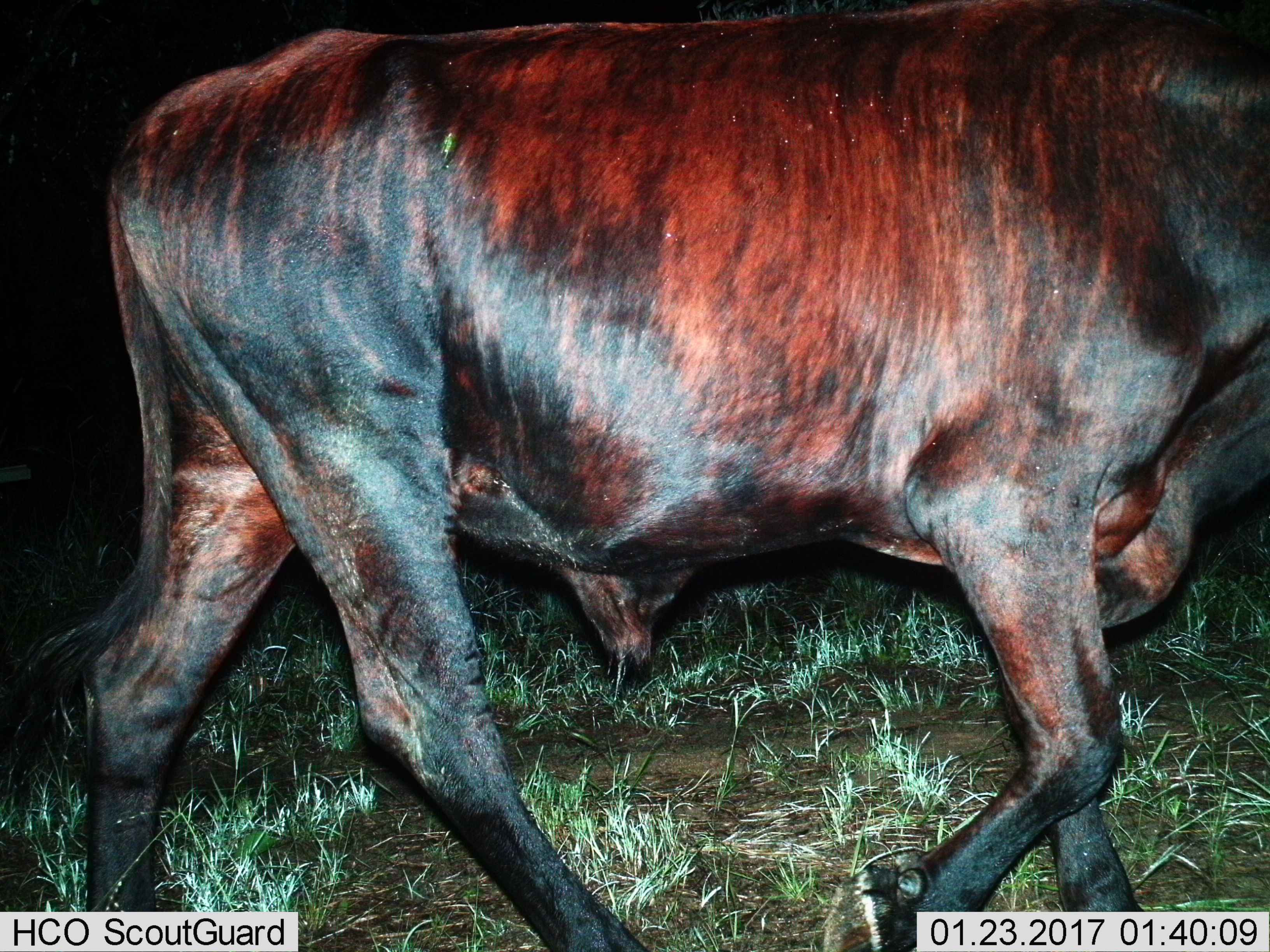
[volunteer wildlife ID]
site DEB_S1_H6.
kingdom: Animalia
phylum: Chordata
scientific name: Vertebrata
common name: domestic animal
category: domesticanimal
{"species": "domesticanimal (domestic animal) (Vertebrata)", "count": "1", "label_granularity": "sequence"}